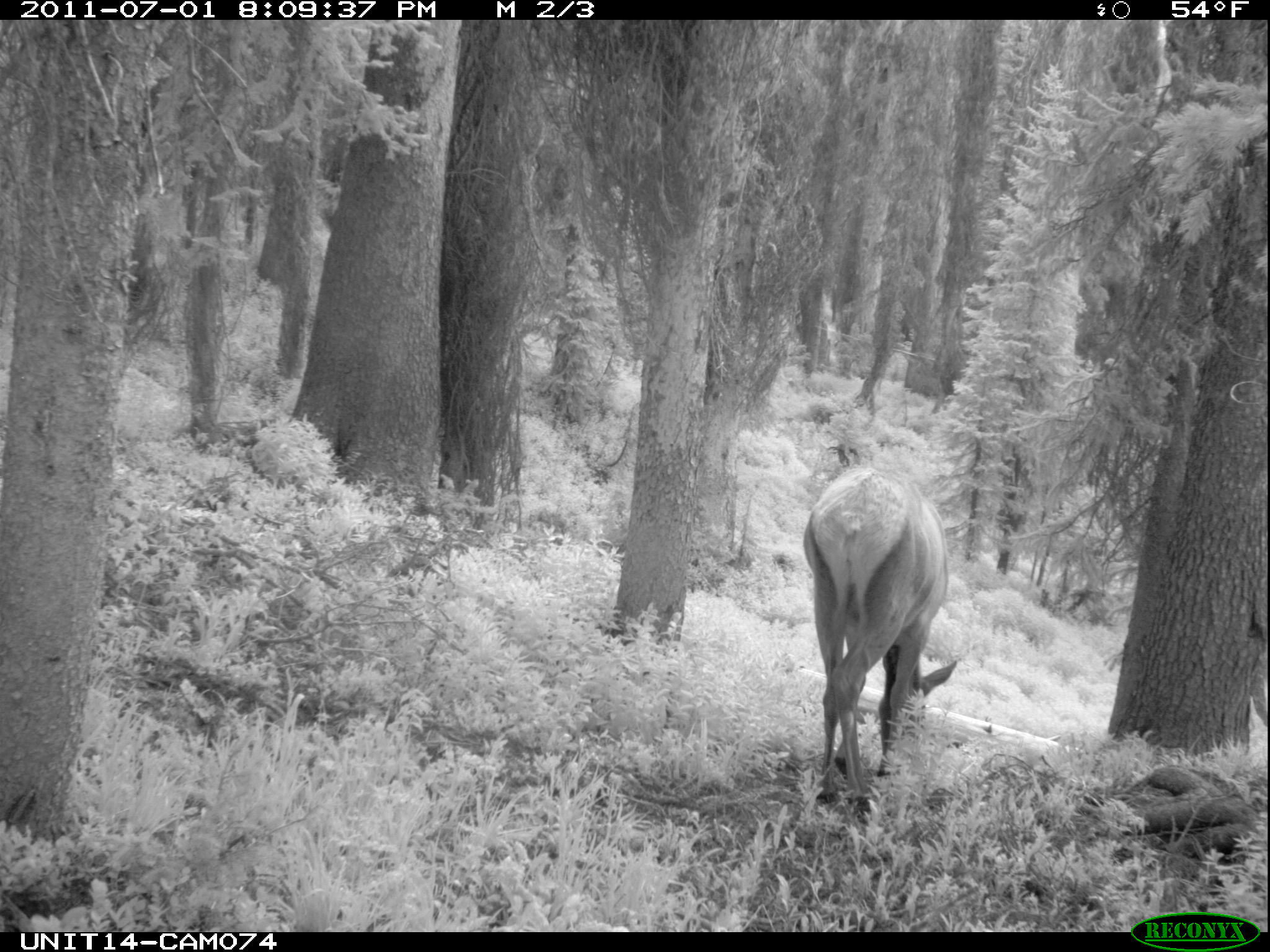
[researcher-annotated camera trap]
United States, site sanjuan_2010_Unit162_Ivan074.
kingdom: Animalia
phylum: Chordata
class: Mammalia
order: Artiodactyla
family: Cervidae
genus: Cervus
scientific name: Cervus elaphus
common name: red deer